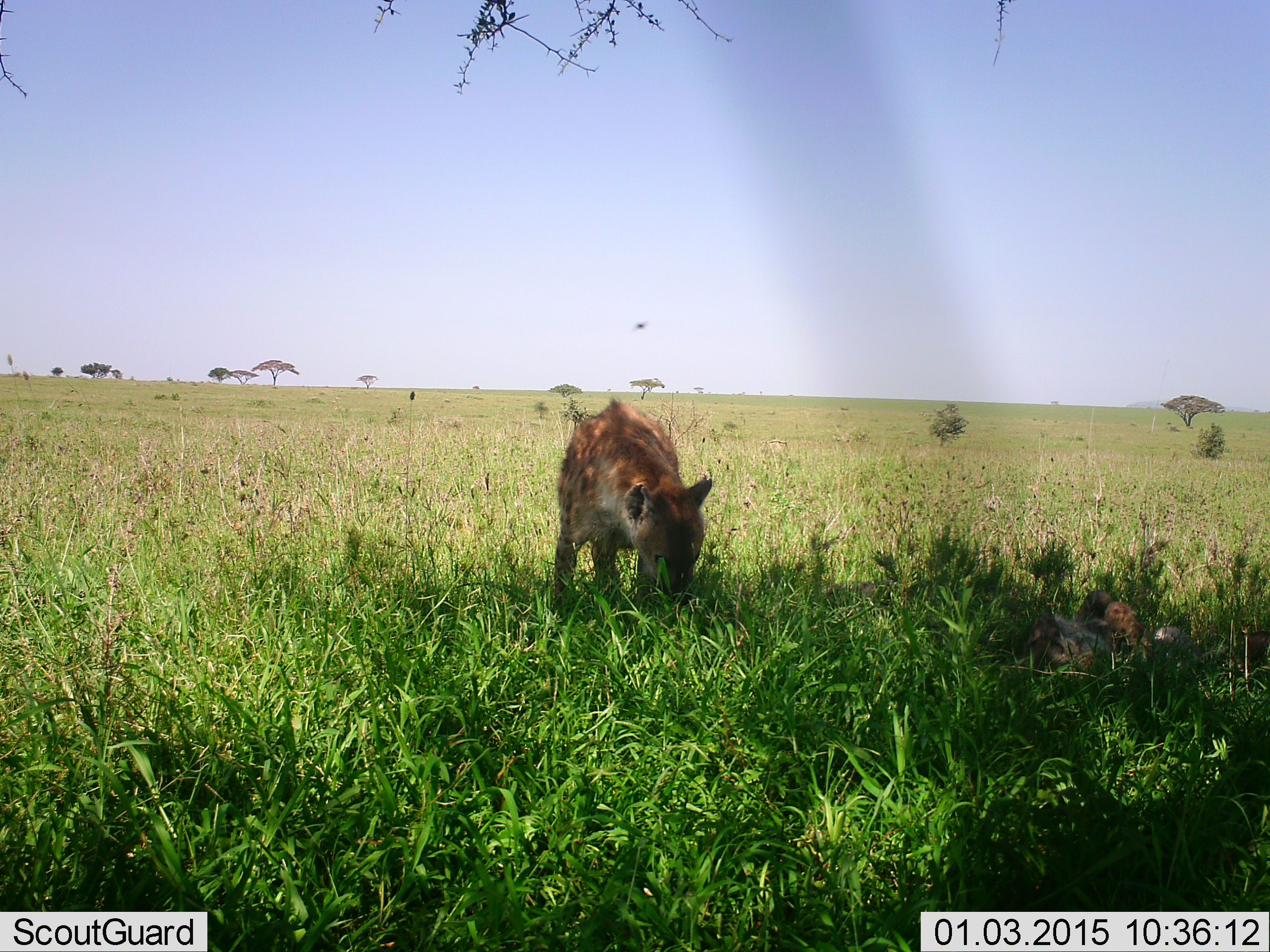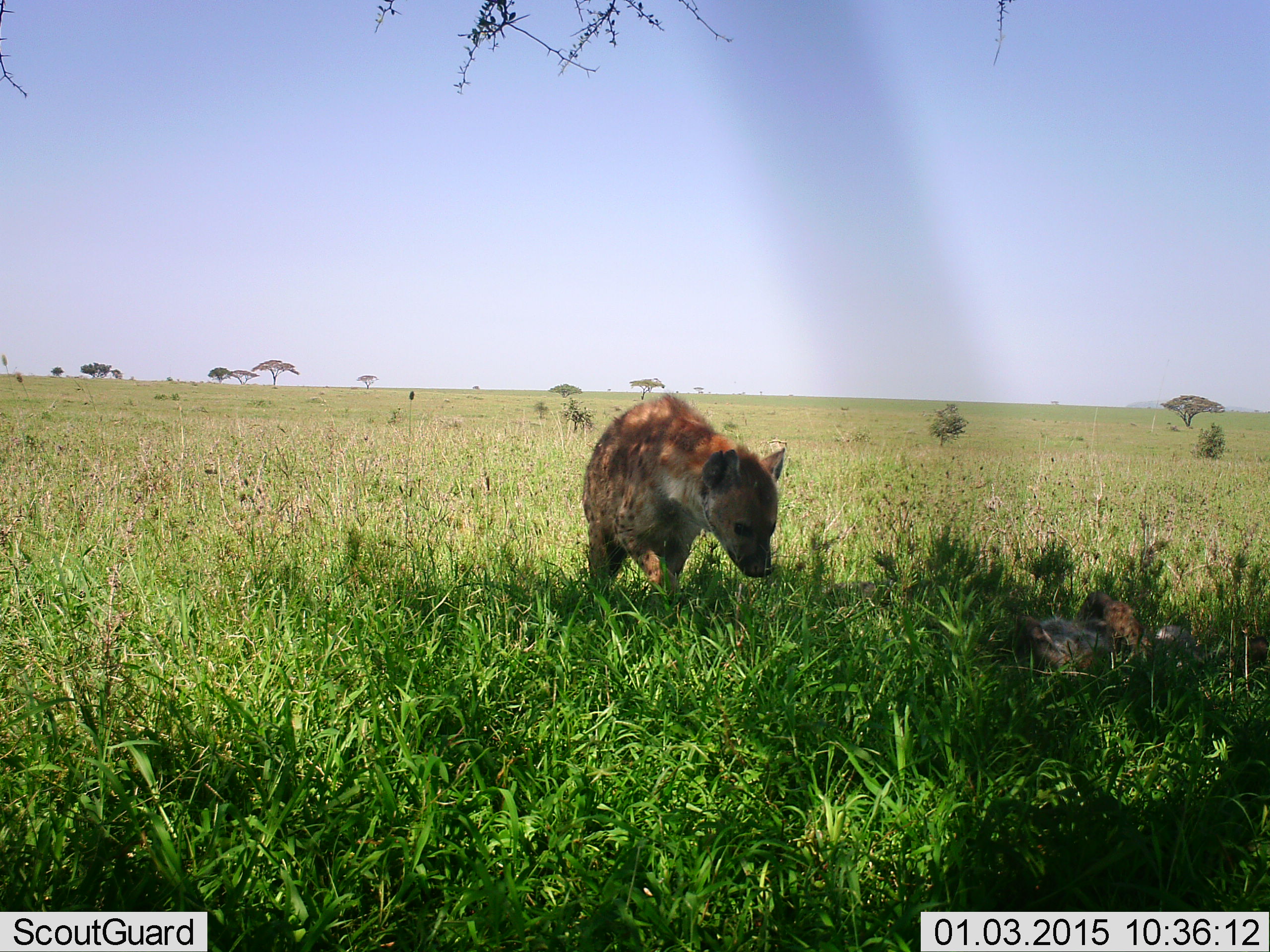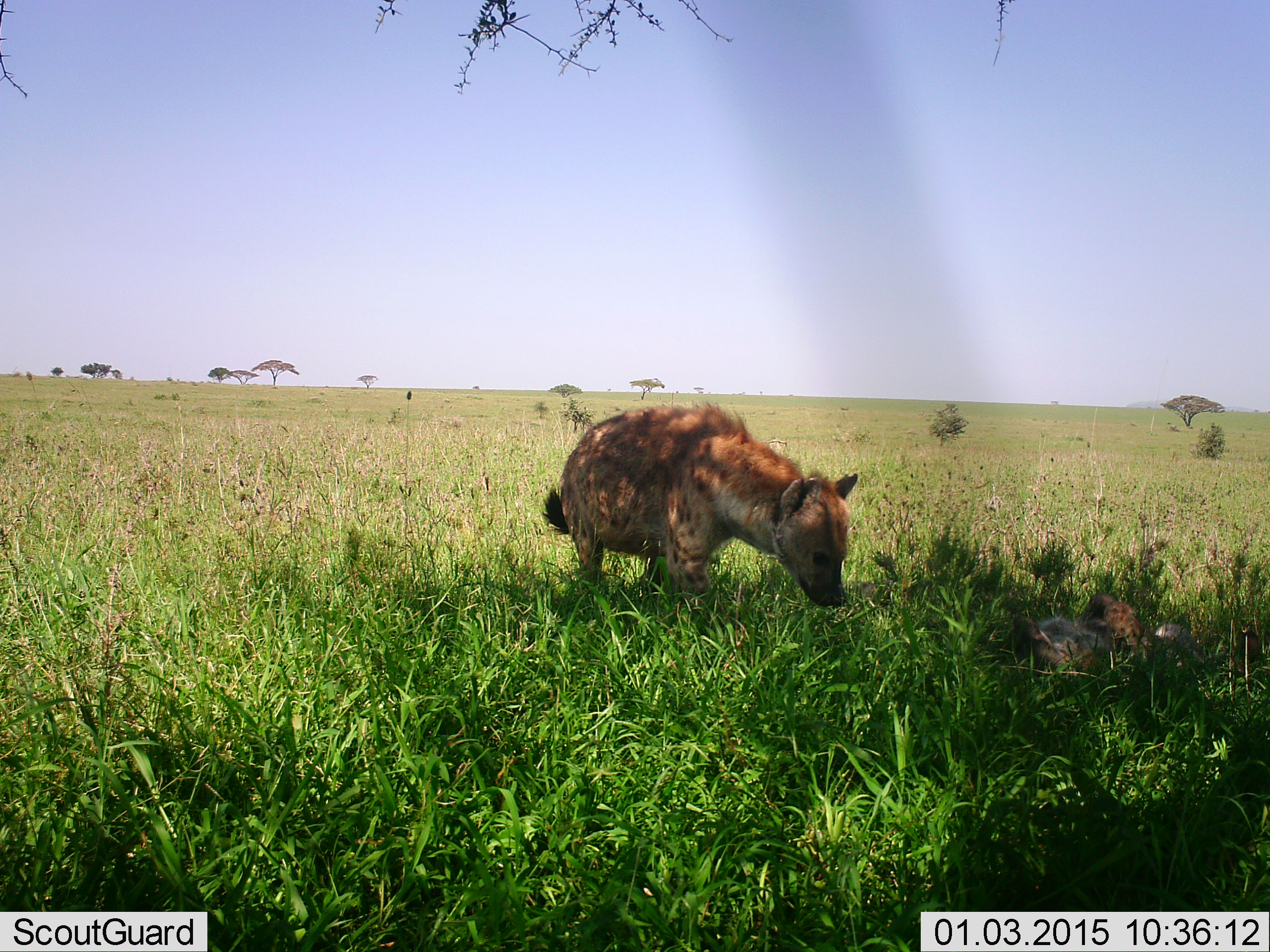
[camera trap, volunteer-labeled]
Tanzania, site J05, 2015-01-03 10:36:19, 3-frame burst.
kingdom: Animalia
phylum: Chordata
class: Mammalia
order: Carnivora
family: Hyaenidae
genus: Crocuta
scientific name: Crocuta crocuta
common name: spotted hyena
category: hyenaspotted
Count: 2.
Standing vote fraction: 36%.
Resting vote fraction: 82%.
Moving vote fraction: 55%.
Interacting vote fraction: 18%.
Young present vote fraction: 45%.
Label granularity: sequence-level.